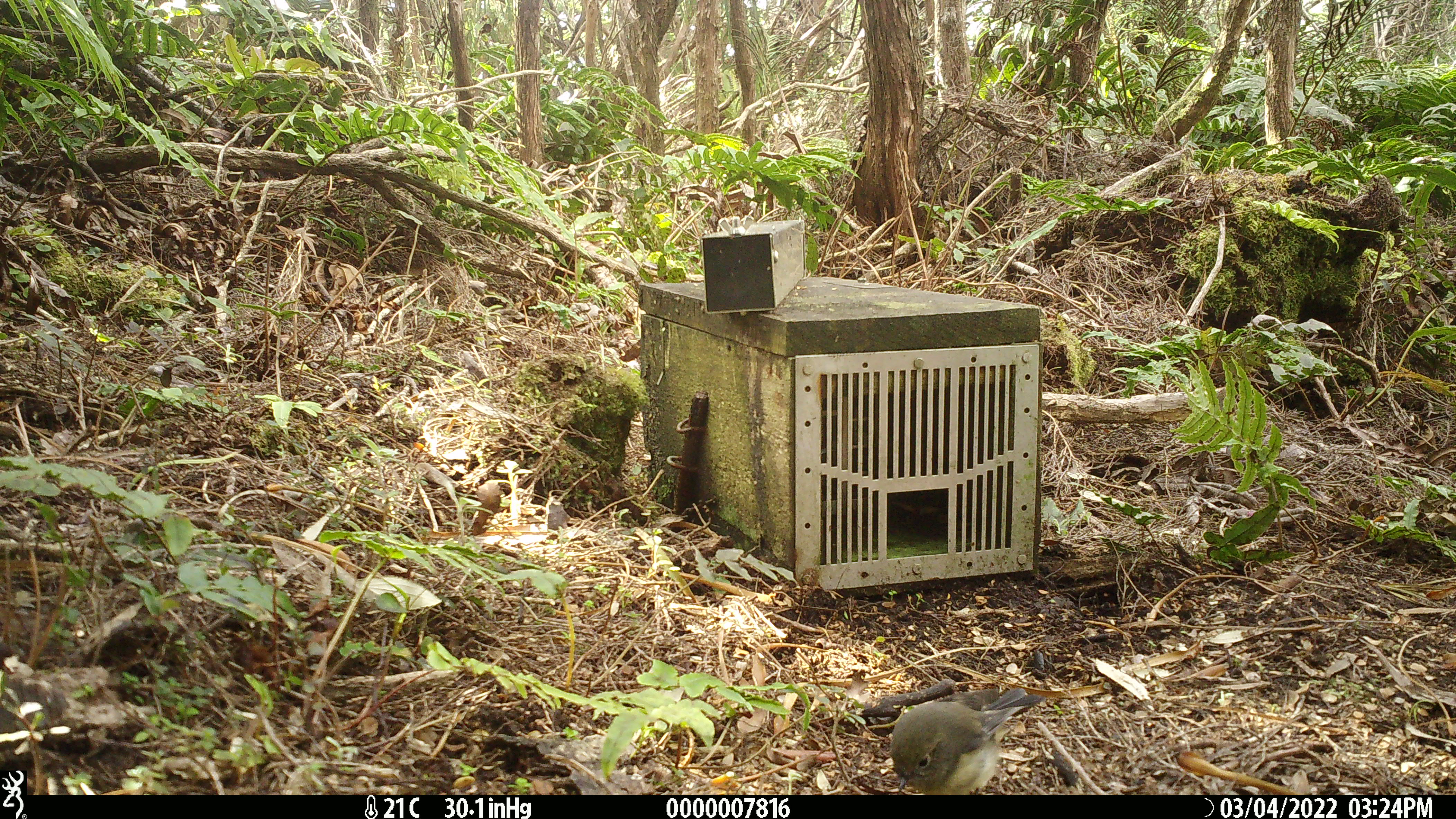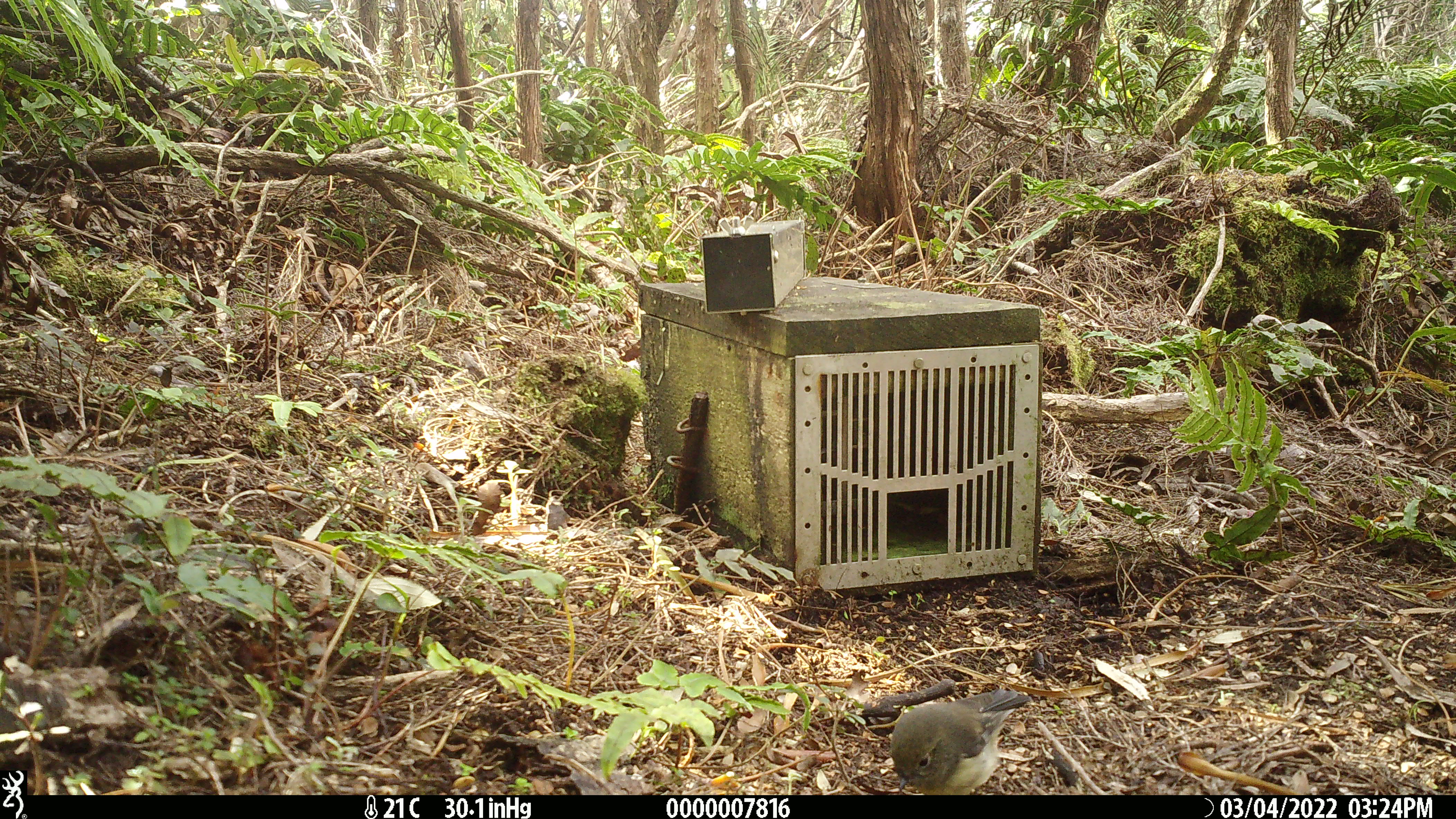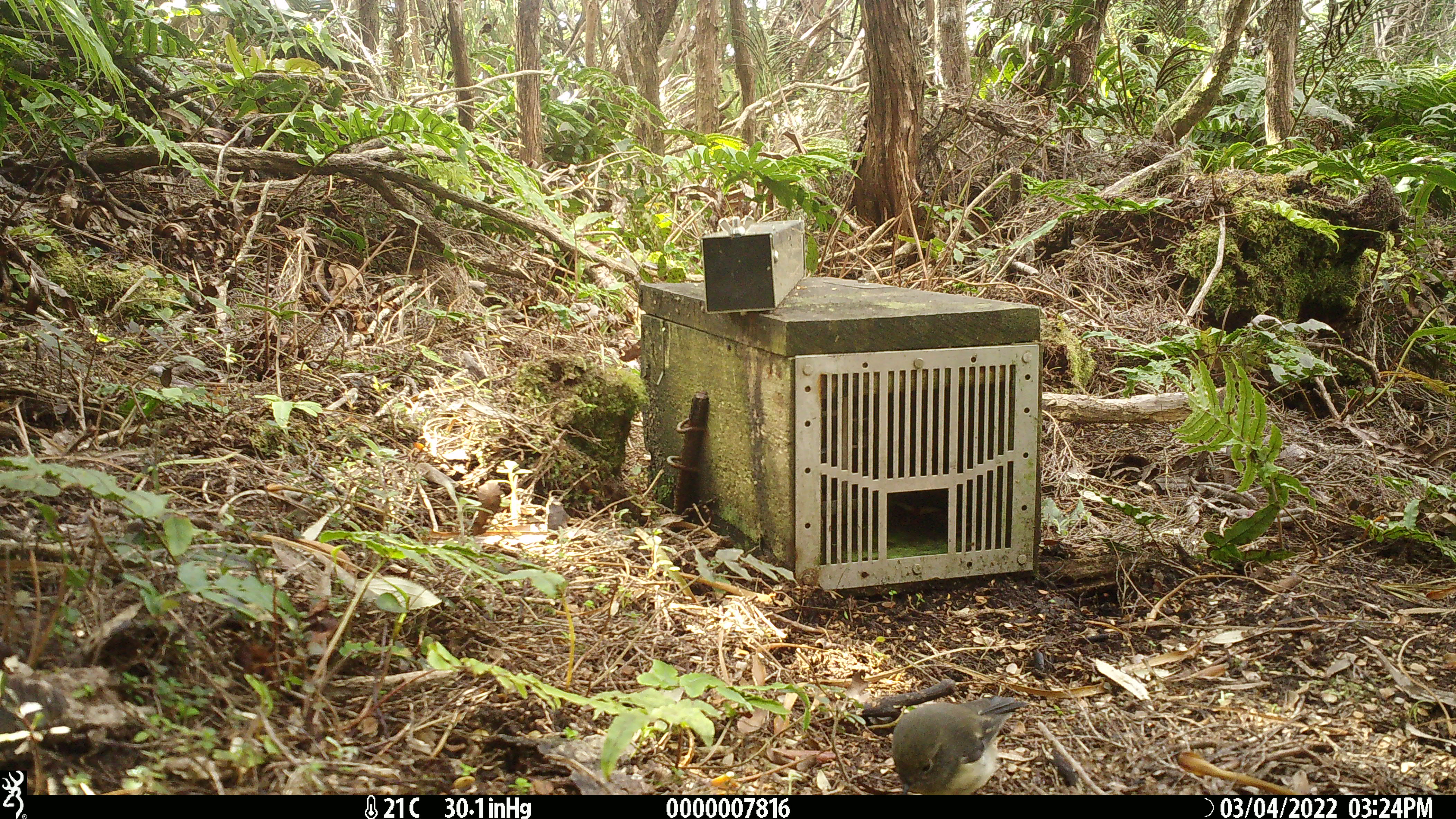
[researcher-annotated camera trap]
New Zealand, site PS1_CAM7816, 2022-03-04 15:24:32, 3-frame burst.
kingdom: Animalia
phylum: Chordata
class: Aves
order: Passeriformes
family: Petroicidae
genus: Petroica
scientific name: Petroica macrocephala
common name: tomtit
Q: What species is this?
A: Tomtit (Petroica macrocephala).